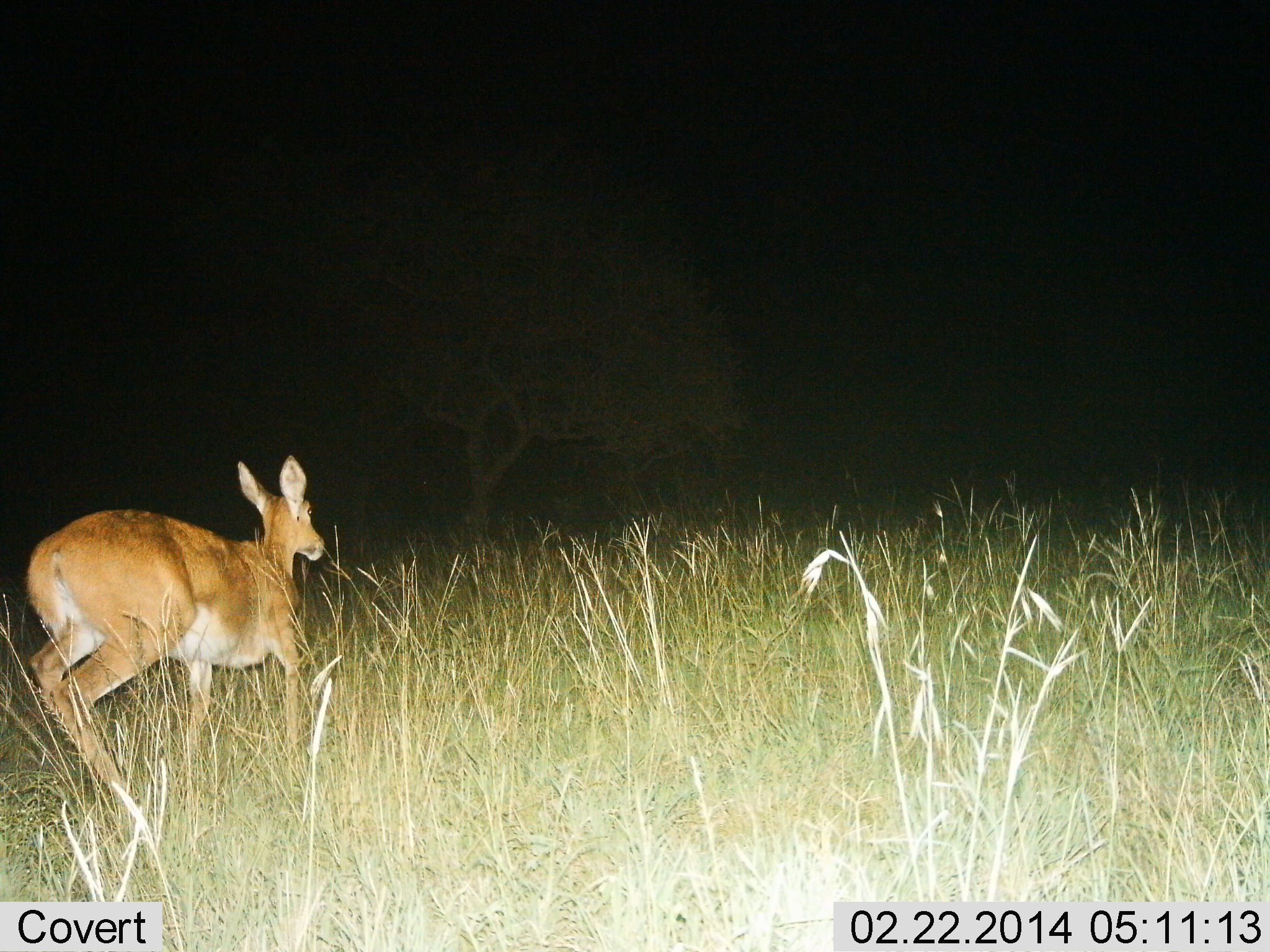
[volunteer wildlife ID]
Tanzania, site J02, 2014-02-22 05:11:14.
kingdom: Animalia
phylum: Chordata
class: Mammalia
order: Artiodactyla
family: Bovidae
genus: Redunca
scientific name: Redunca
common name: reedbuck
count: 1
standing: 0%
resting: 0%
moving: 100%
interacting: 0%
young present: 0%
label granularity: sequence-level